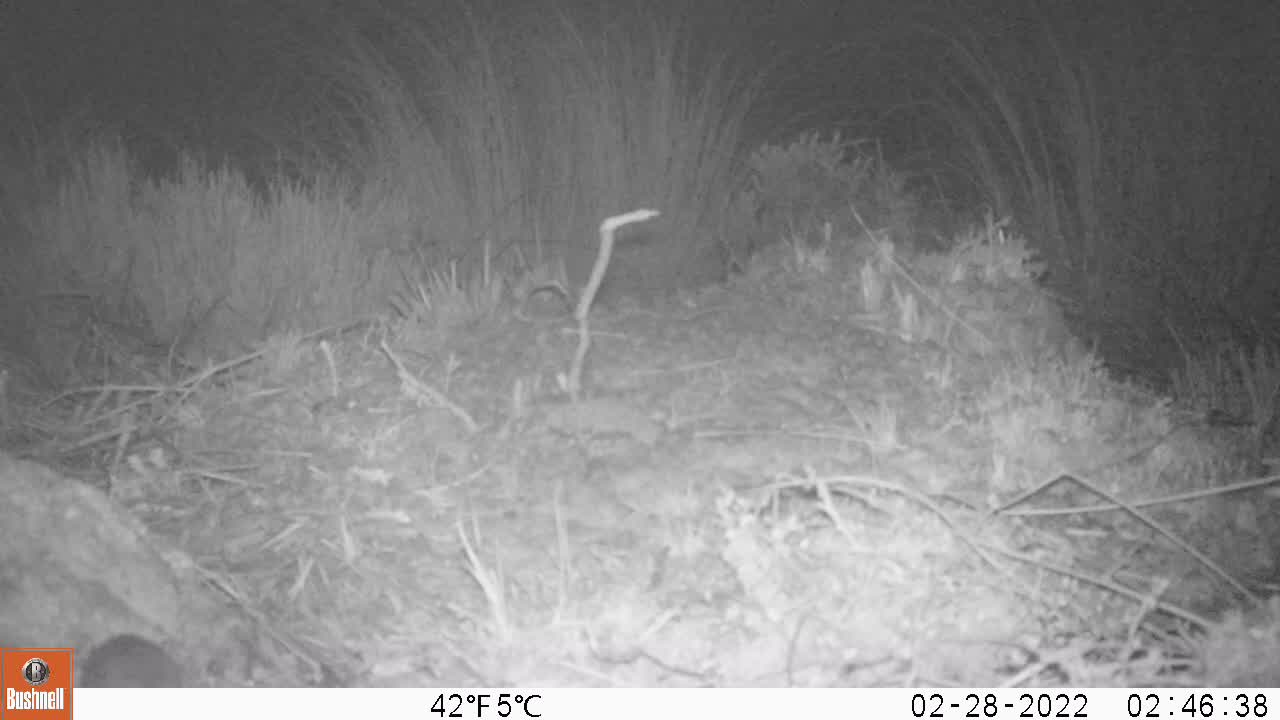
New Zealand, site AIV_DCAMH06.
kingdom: Animalia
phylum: Chordata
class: Mammalia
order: Rodentia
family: Muridae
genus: Mus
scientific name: Mus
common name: mouse